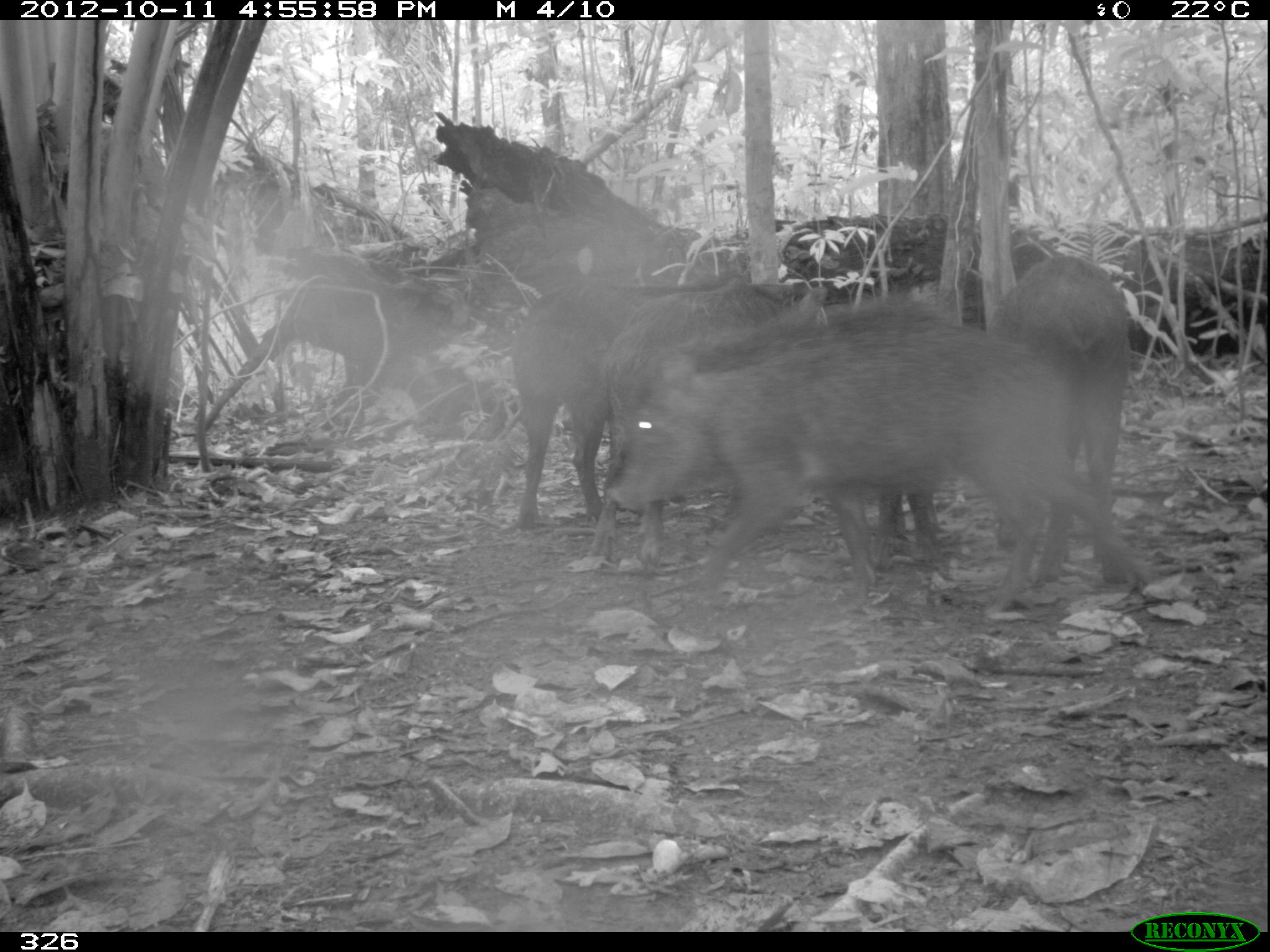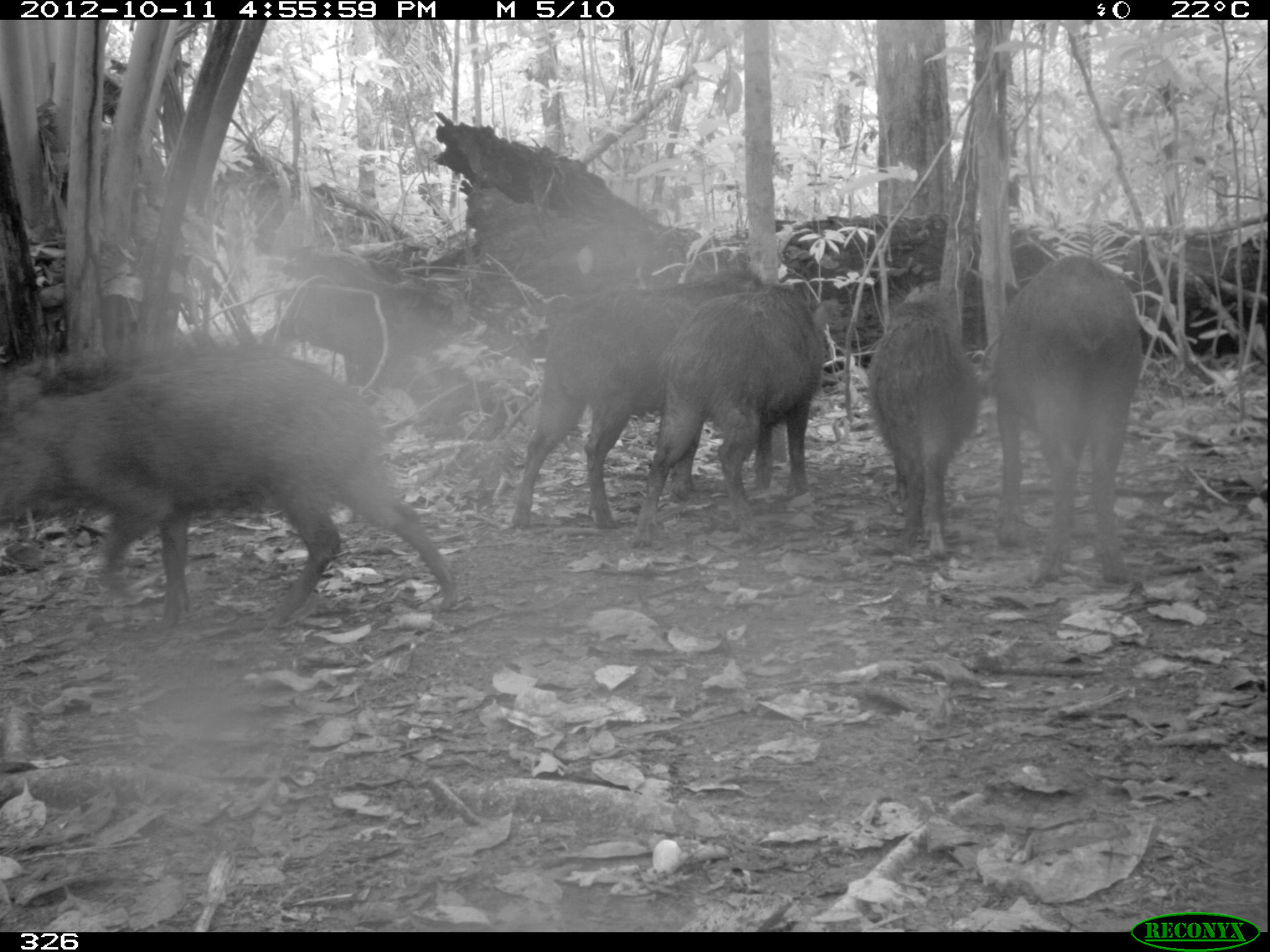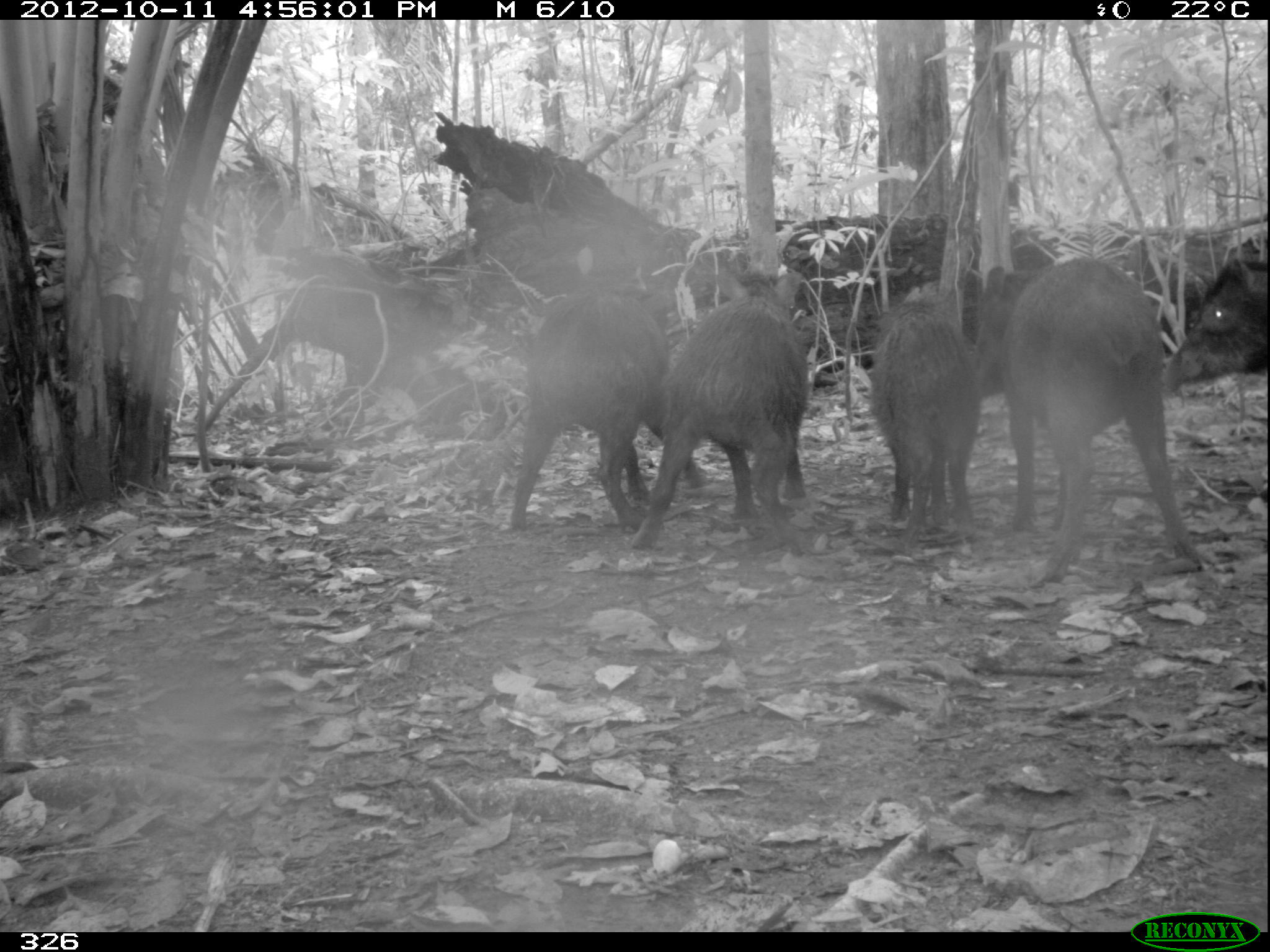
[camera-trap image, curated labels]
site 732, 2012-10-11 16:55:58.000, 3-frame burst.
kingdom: Animalia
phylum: Chordata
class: Mammalia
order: Artiodactyla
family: Tayassuidae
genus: Tayassu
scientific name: Tayassu pecari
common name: white-lipped peccary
Tayassu pecari (white-lipped peccary).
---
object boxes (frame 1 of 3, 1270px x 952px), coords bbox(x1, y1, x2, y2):
tayassu pecari: bbox(604, 295, 1153, 620); bbox(509, 277, 801, 534); bbox(569, 280, 793, 567); bbox(982, 255, 1167, 596); bbox(868, 483, 941, 572)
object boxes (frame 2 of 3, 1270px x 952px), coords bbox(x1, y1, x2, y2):
tayassu pecari: bbox(0, 345, 457, 650); bbox(511, 267, 775, 529); bbox(627, 291, 843, 548); bbox(982, 255, 1146, 586); bbox(864, 298, 985, 559)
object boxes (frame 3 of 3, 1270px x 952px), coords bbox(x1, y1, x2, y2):
tayassu pecari: bbox(975, 251, 1202, 583); bbox(507, 287, 713, 533); bbox(624, 289, 810, 549); bbox(863, 299, 977, 547); bbox(1162, 250, 1269, 393)